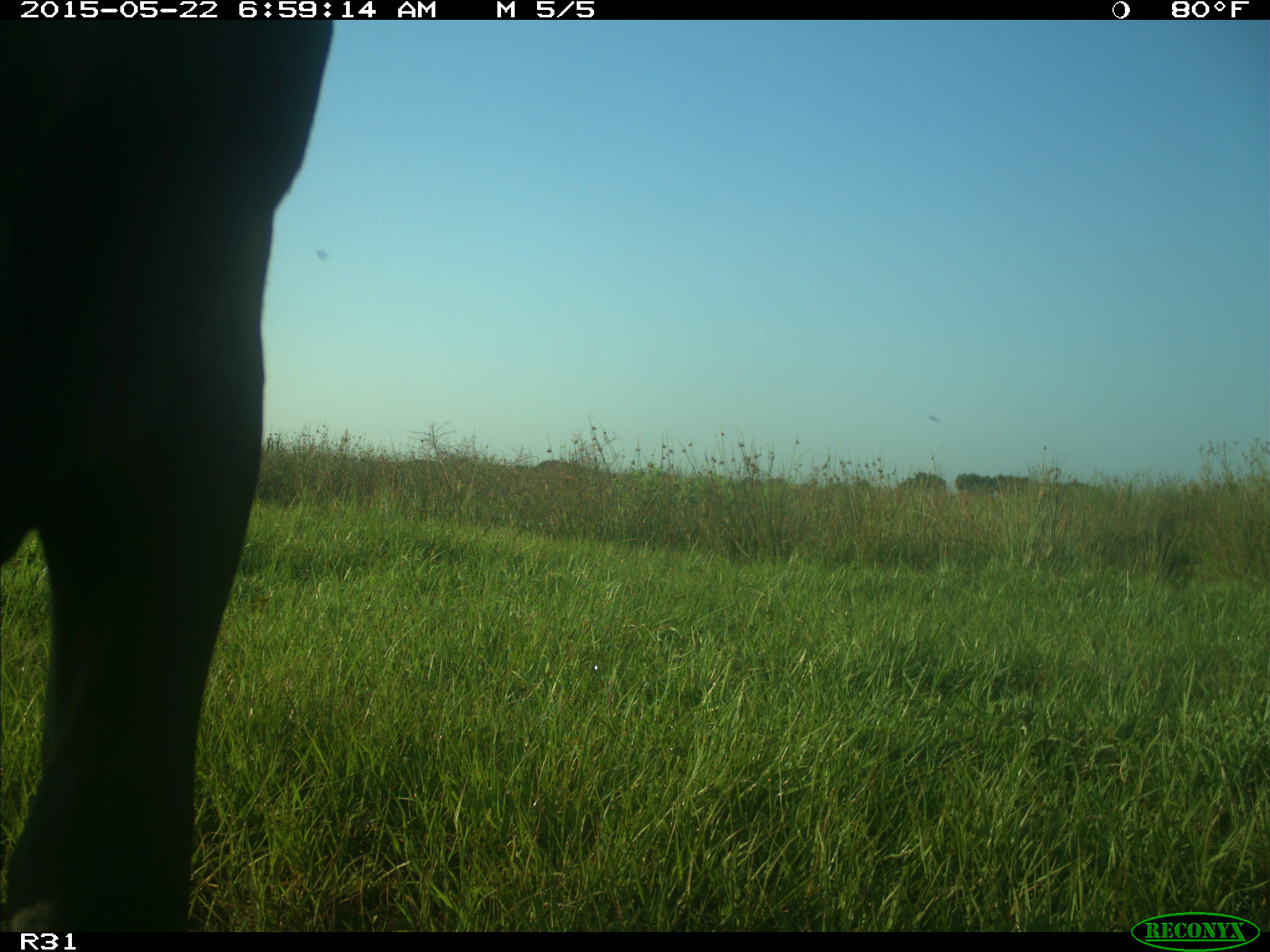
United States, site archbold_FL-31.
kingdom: Animalia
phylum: Chordata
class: Mammalia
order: Artiodactyla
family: Bovidae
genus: Bos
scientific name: Bos taurus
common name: domestic cow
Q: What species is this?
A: Bos taurus (domestic cow).